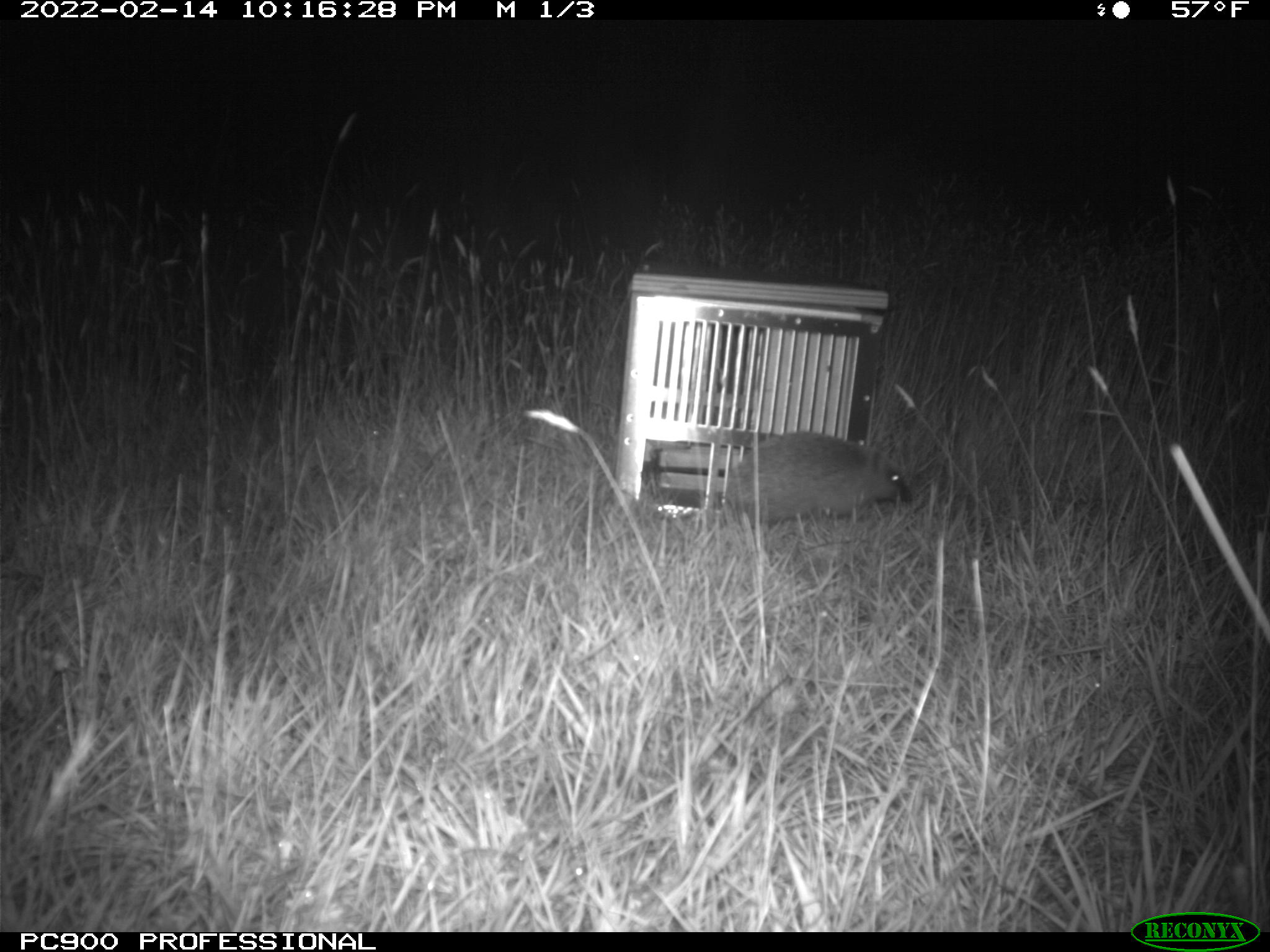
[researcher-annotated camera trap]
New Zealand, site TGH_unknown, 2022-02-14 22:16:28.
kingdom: Animalia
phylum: Chordata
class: Mammalia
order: Eulipotyphla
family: Erinaceidae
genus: Erinaceus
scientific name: Erinaceus europaeus europaeus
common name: european hedgehog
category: hedgehog